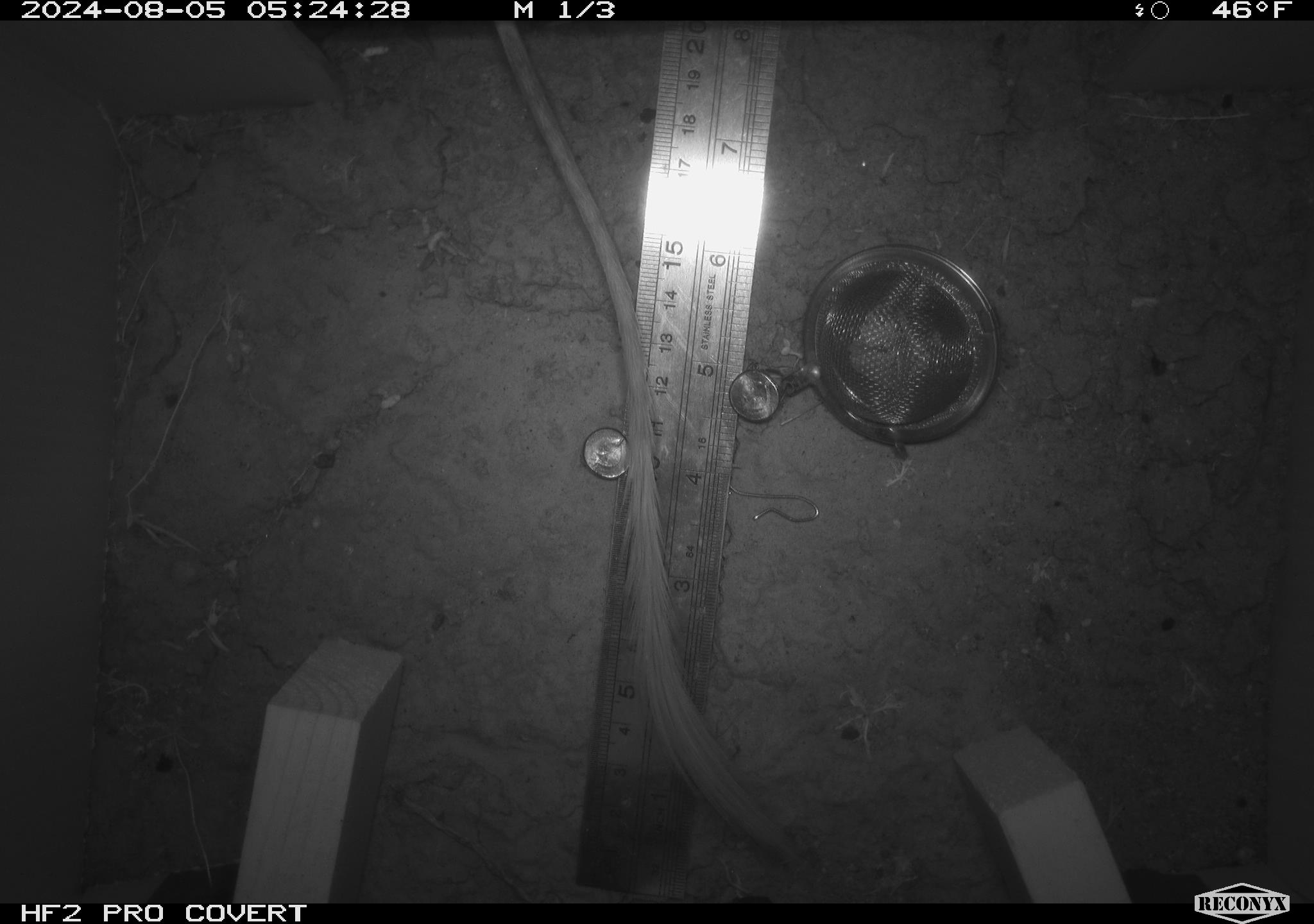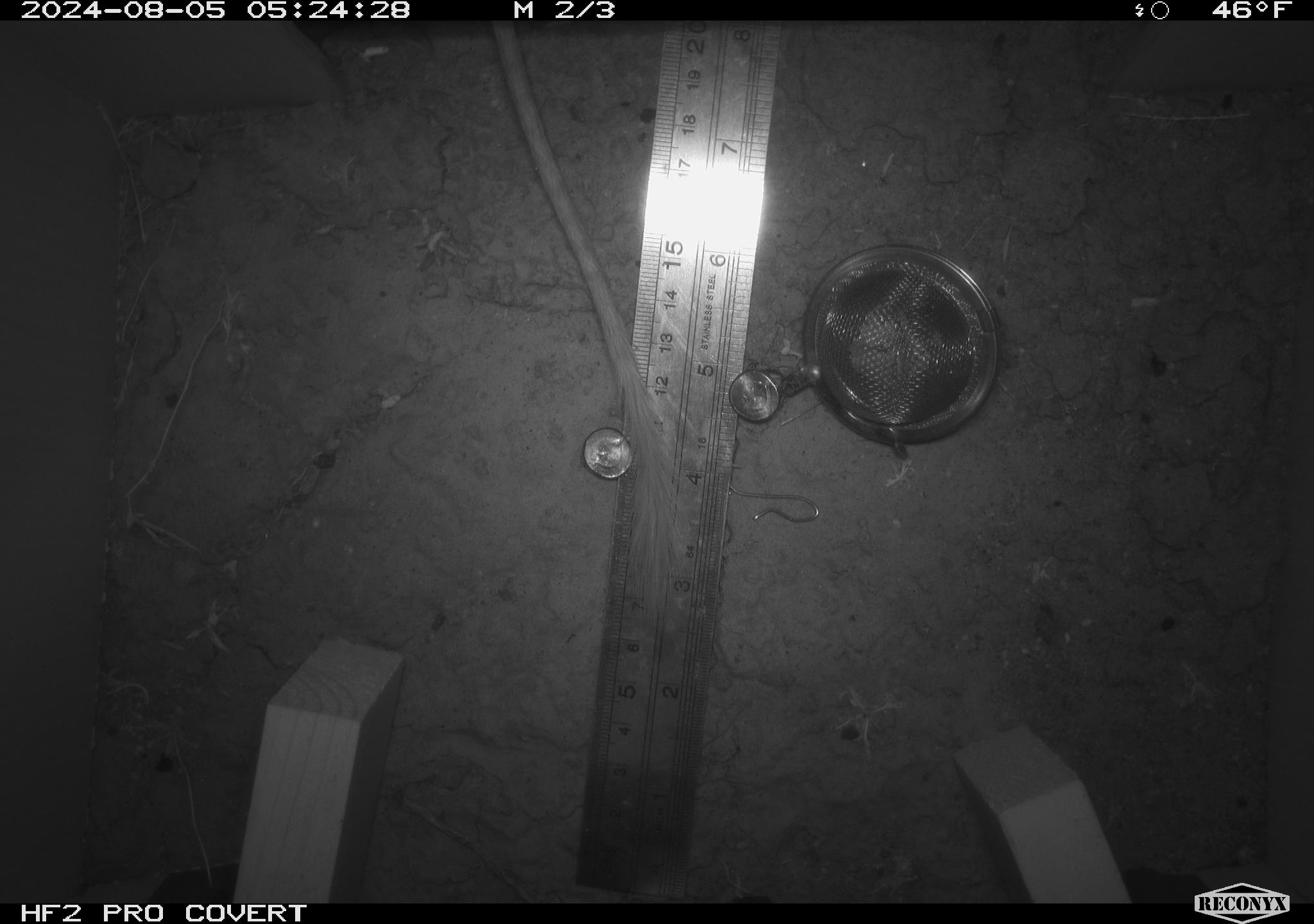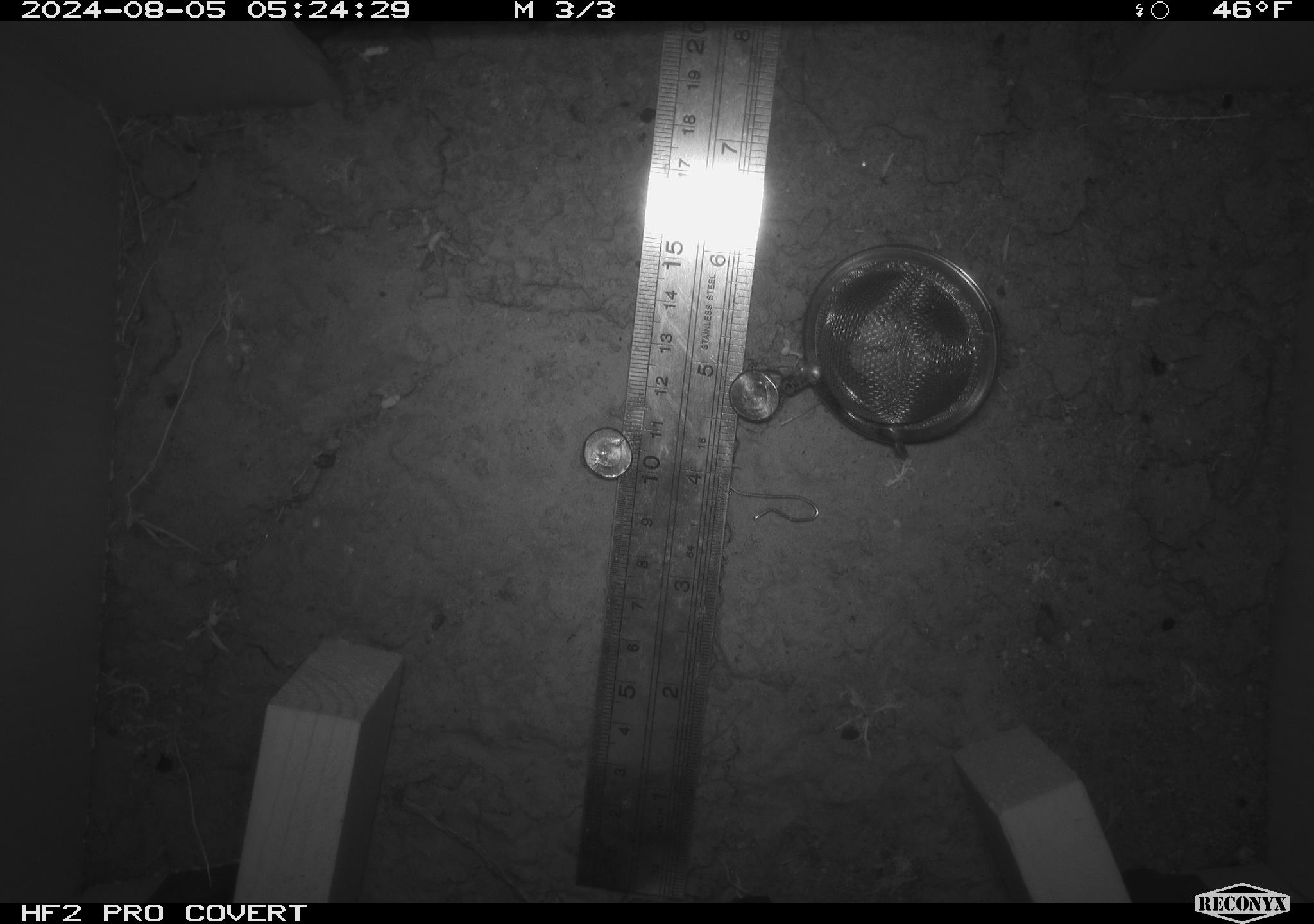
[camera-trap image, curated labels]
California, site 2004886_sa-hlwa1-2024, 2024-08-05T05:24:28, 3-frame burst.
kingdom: Animalia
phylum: Chordata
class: Mammalia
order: Rodentia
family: Heteromyidae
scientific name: Heteromyidae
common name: kangaroo rats and pocket mice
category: heteromyidae family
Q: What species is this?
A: Heteromyidae family (kangaroo rats and pocket mice) (Heteromyidae).